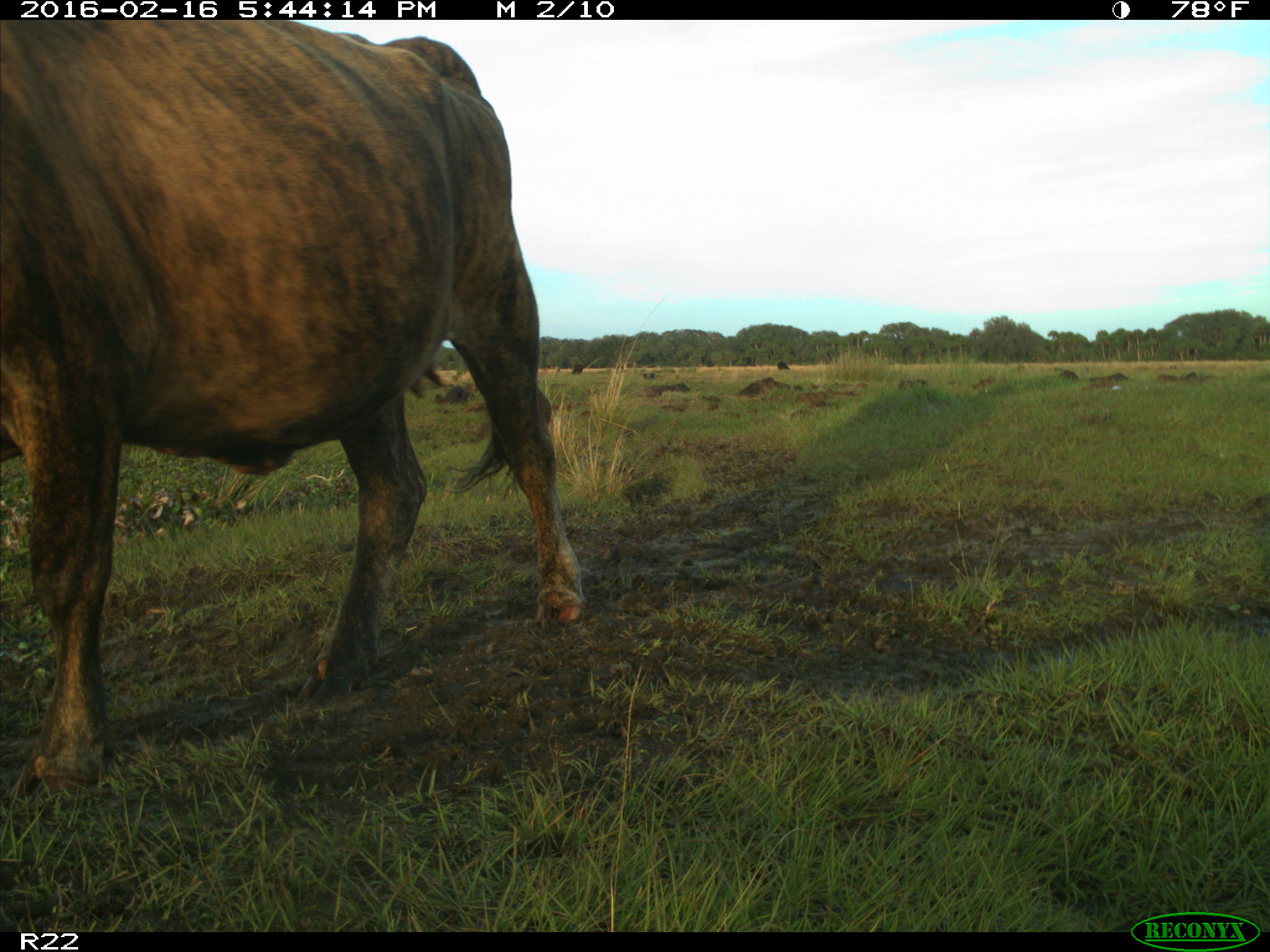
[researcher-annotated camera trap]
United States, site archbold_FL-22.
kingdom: Animalia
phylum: Chordata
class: Mammalia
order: Artiodactyla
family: Bovidae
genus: Bos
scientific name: Bos taurus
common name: domestic cow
Bos taurus (domestic cow).